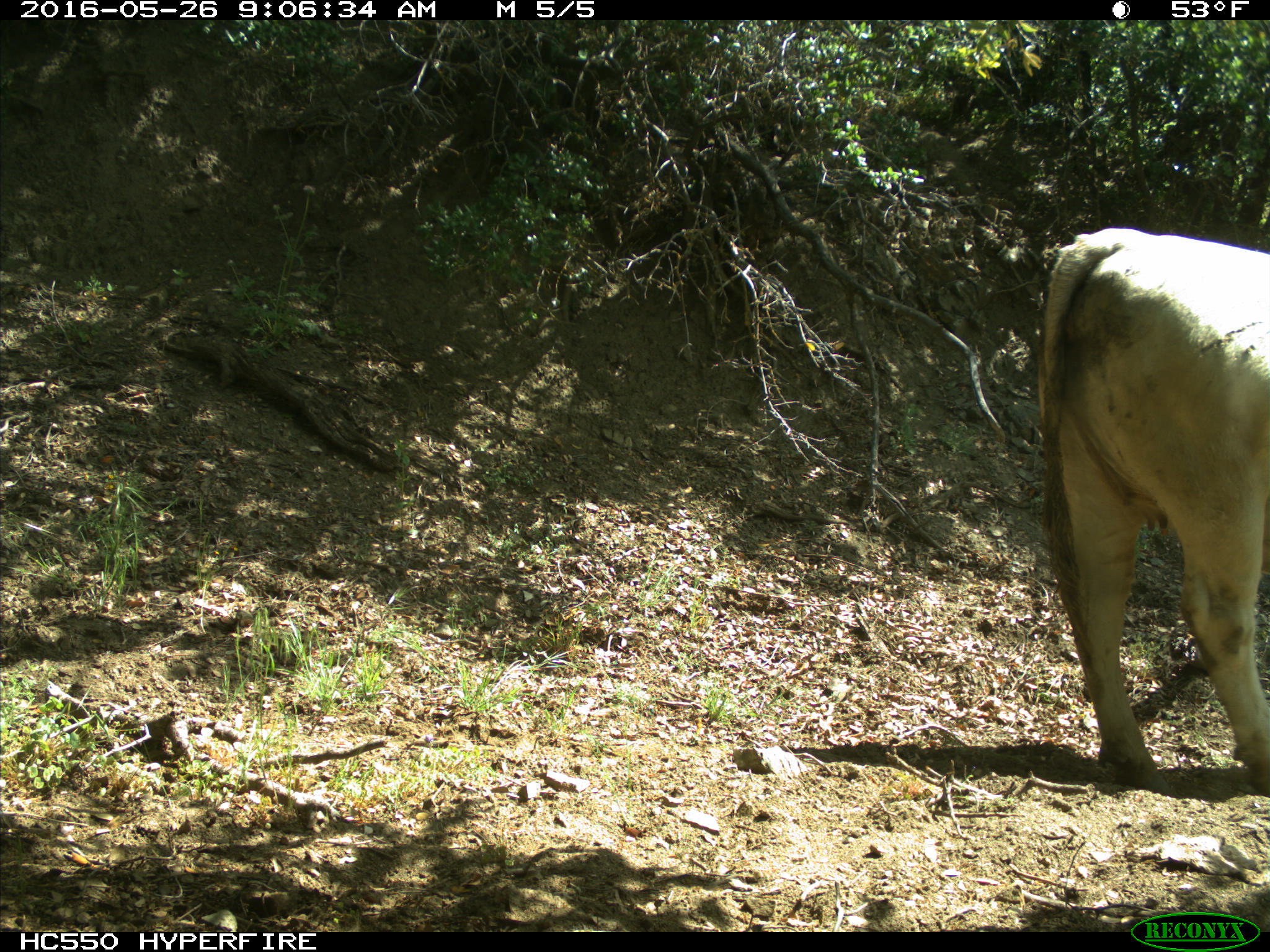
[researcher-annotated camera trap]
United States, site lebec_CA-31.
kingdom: Animalia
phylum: Chordata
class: Mammalia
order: Artiodactyla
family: Bovidae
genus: Bos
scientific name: Bos taurus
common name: domestic cow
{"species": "Bos taurus (domestic cow)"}